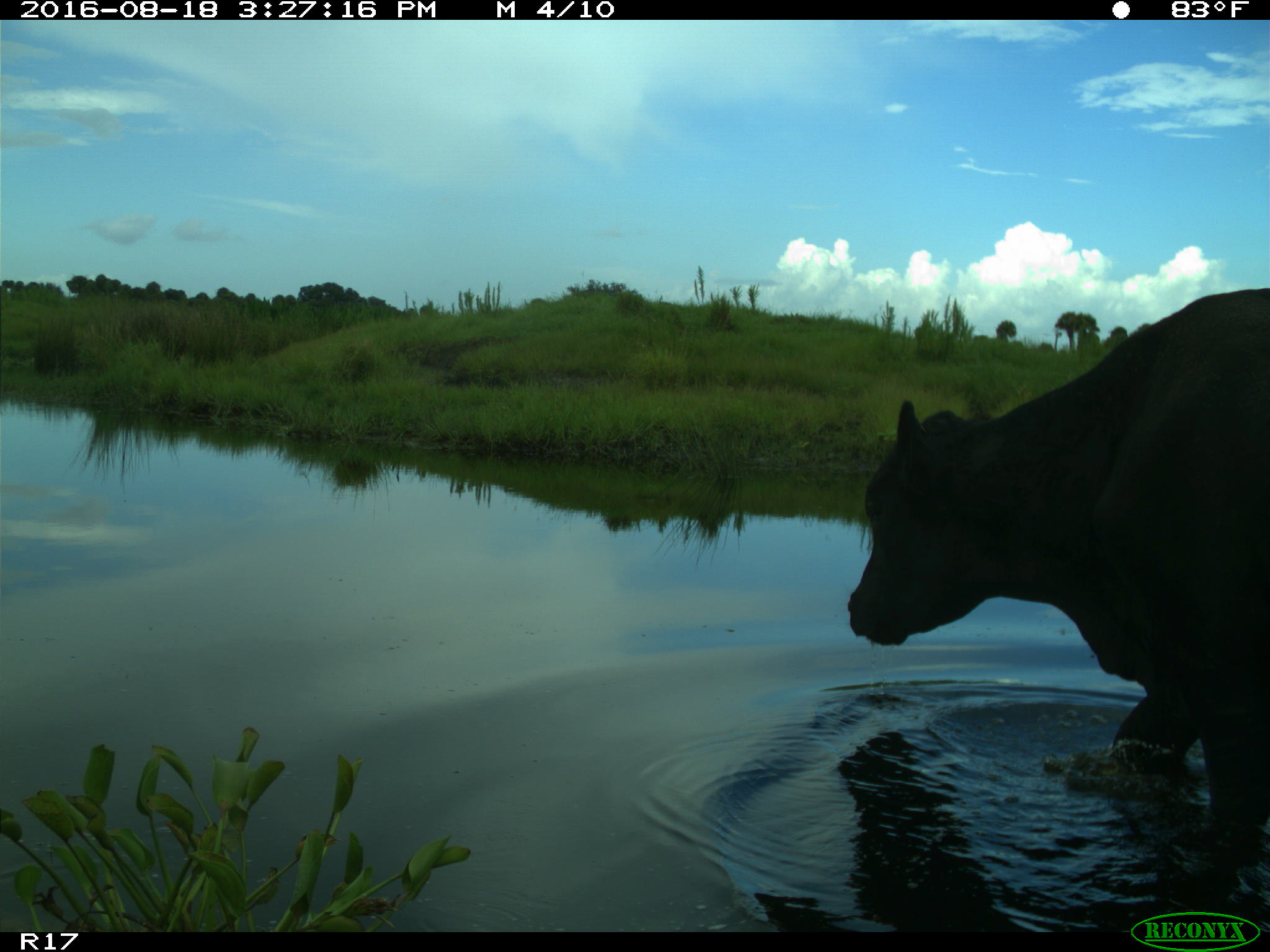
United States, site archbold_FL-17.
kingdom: Animalia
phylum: Chordata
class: Mammalia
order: Artiodactyla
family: Bovidae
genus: Bos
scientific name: Bos taurus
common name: domestic cow